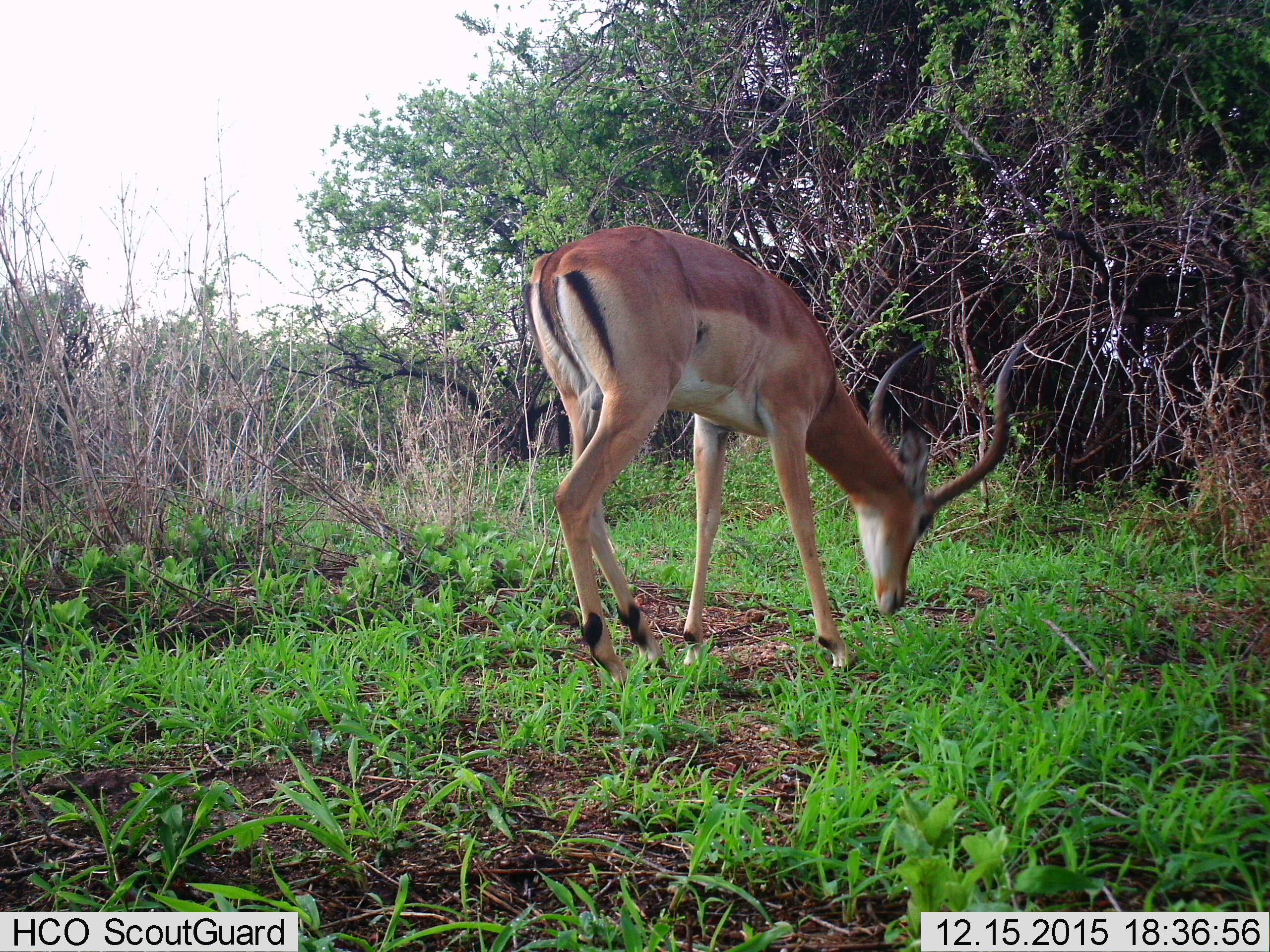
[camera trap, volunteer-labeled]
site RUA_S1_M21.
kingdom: Animalia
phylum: Chordata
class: Mammalia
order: Artiodactyla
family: Bovidae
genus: Aepyceros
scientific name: Aepyceros melampus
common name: impala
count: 1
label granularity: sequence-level